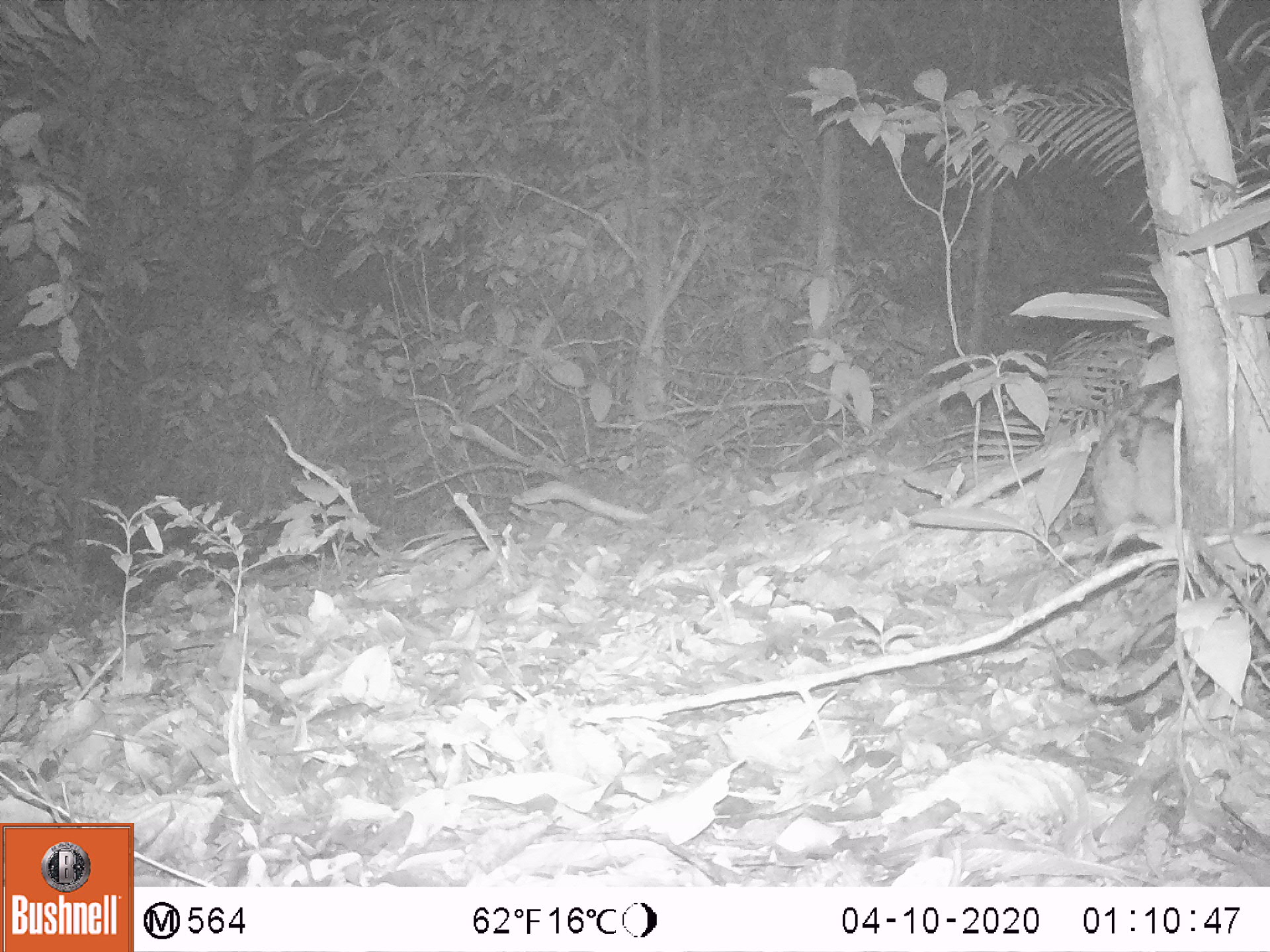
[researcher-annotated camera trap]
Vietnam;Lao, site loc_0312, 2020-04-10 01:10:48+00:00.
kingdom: Animalia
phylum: Chordata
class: Mammalia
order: Lagomorpha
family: Leporidae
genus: Nesolagus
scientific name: Nesolagus timminsi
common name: annamite striped rabbit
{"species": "annamite striped rabbit (Nesolagus timminsi)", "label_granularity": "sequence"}